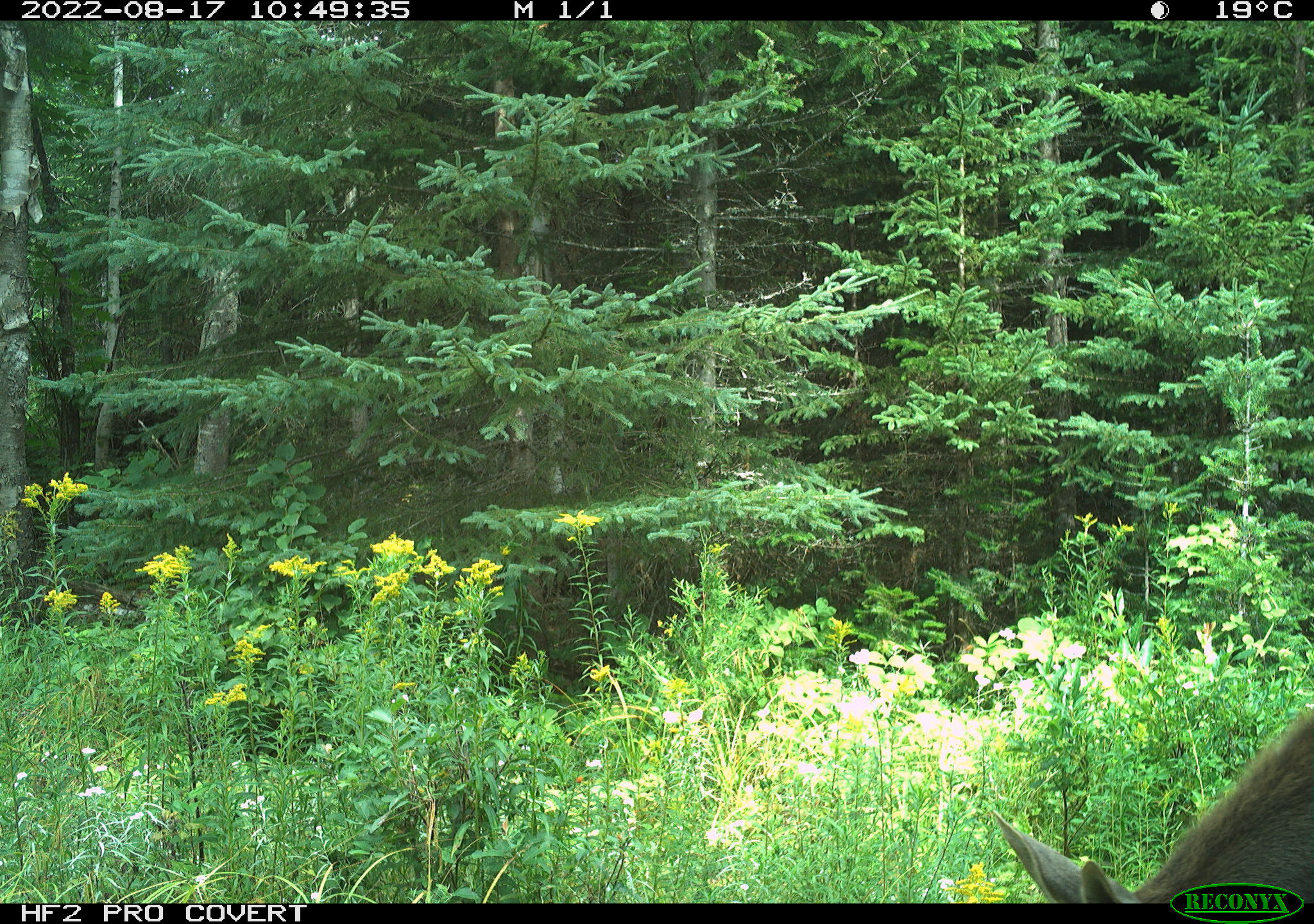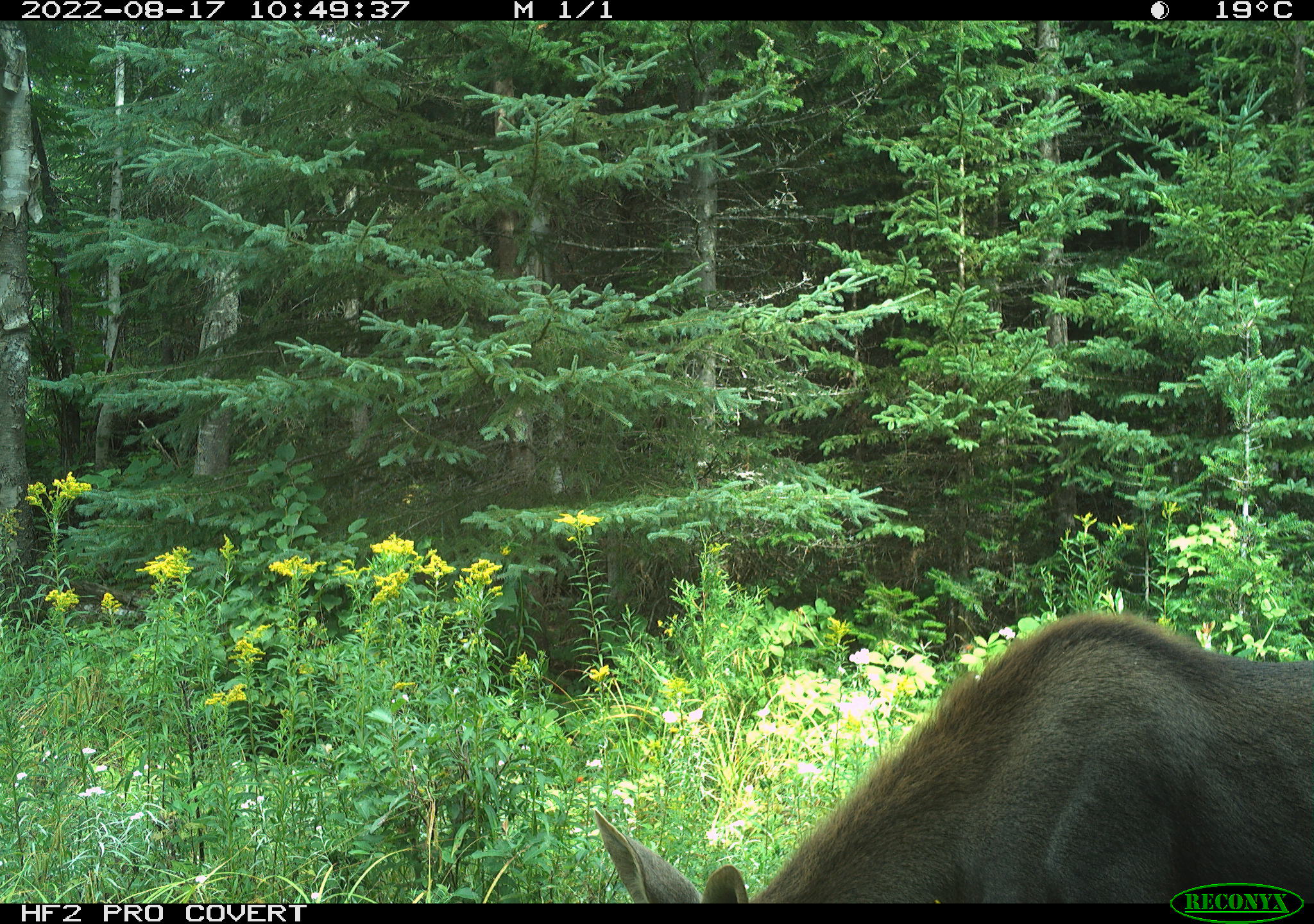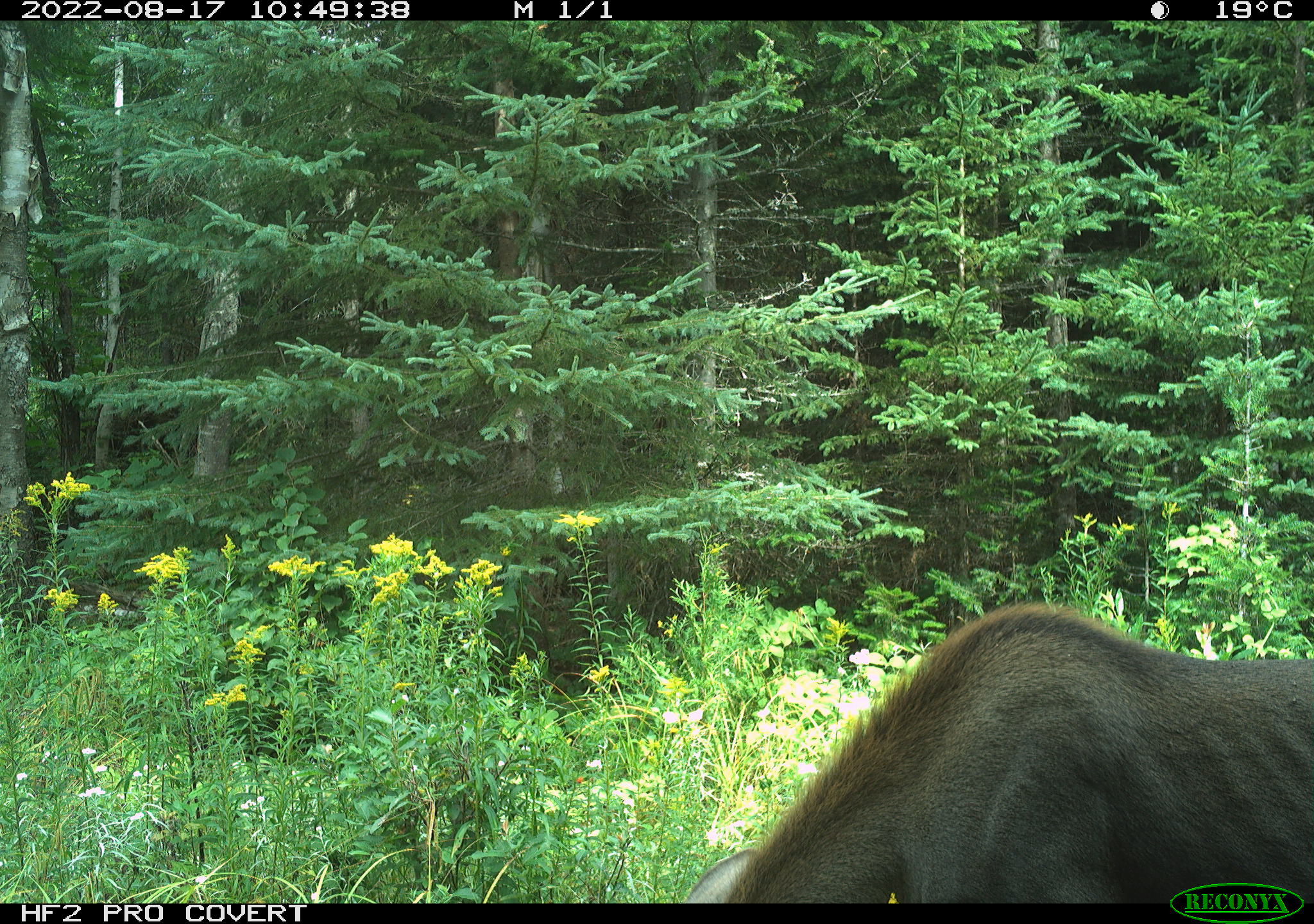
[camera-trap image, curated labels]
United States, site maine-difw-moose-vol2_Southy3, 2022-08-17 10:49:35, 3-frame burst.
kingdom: Animalia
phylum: Chordata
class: Mammalia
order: Artiodactyla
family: Cervidae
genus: Alces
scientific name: Alces alces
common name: moose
Moose (Alces alces).